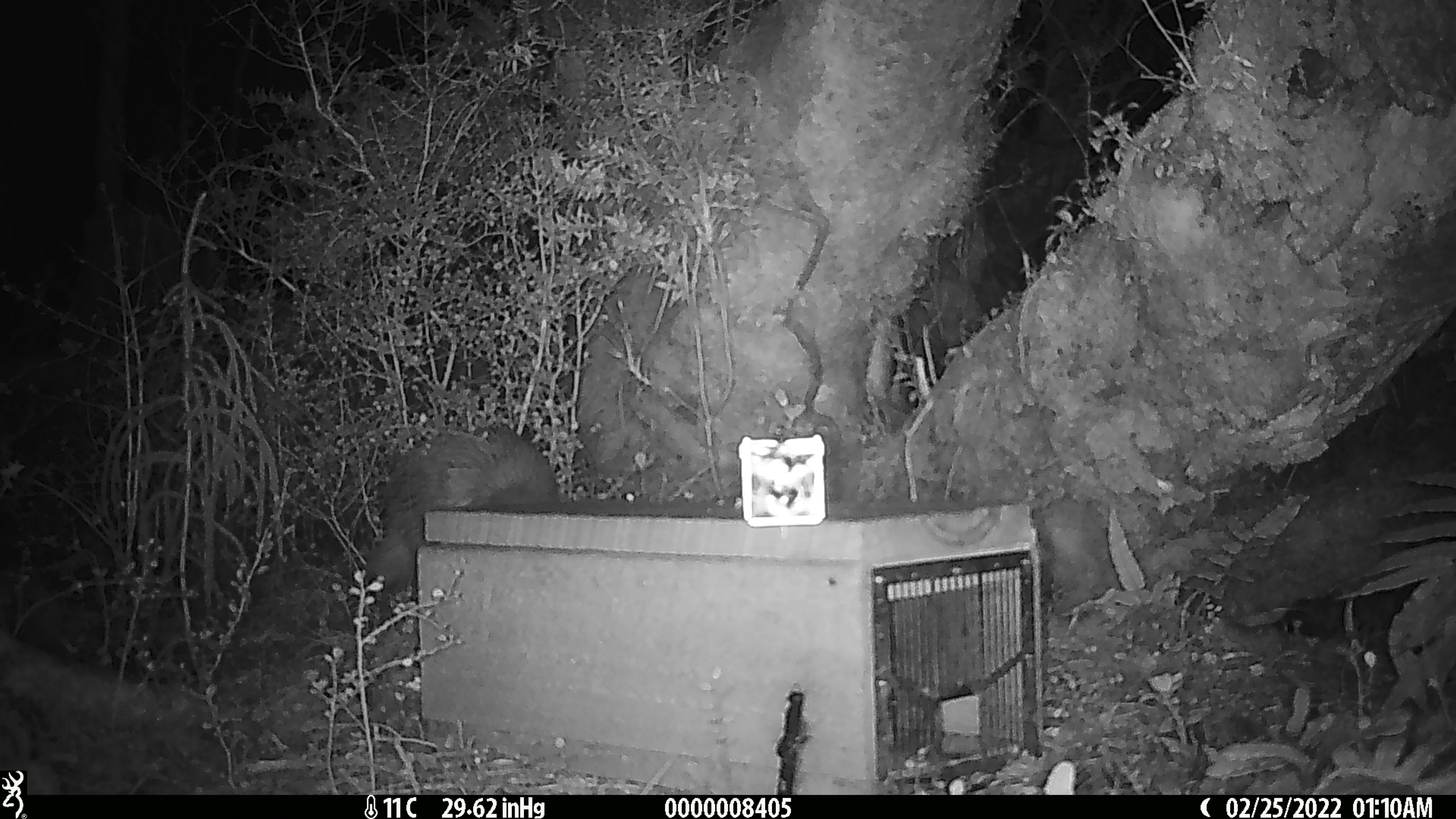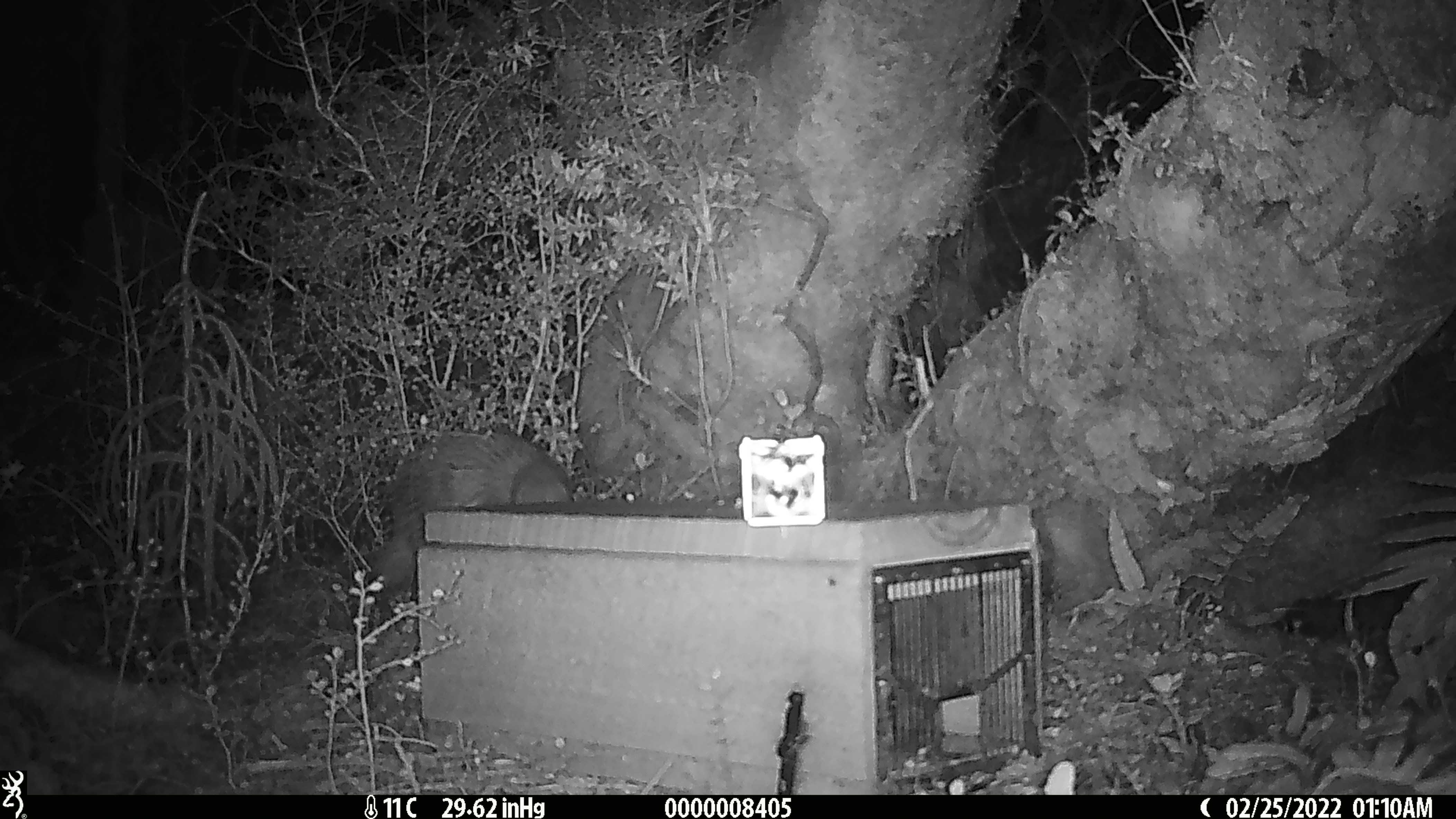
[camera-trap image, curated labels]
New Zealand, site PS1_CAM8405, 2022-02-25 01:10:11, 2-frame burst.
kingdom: Animalia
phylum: Chordata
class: Aves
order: Apterygiformes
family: Apterygidae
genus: Apteryx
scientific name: Apteryx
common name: kiwi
Kiwi (Apteryx).